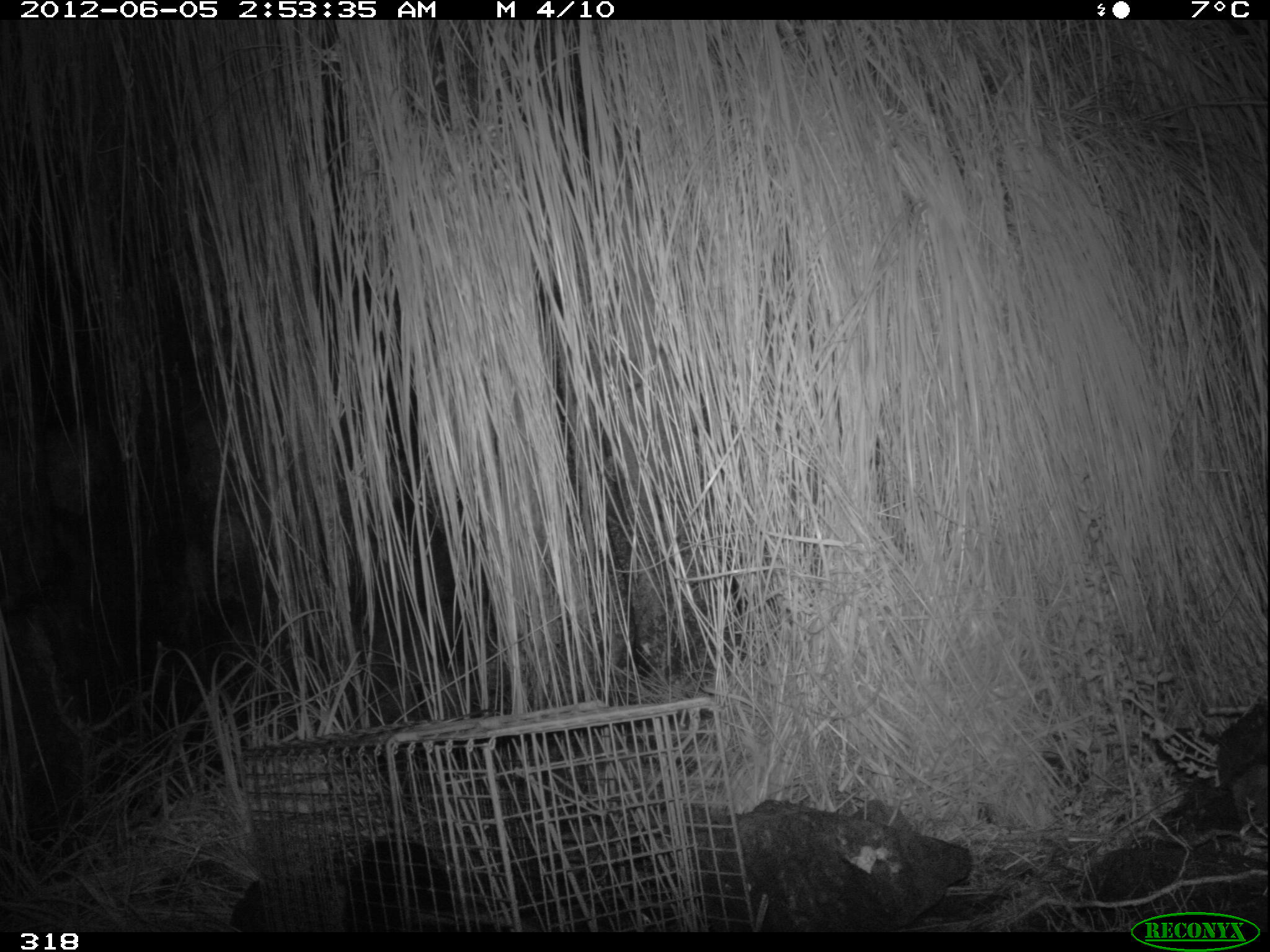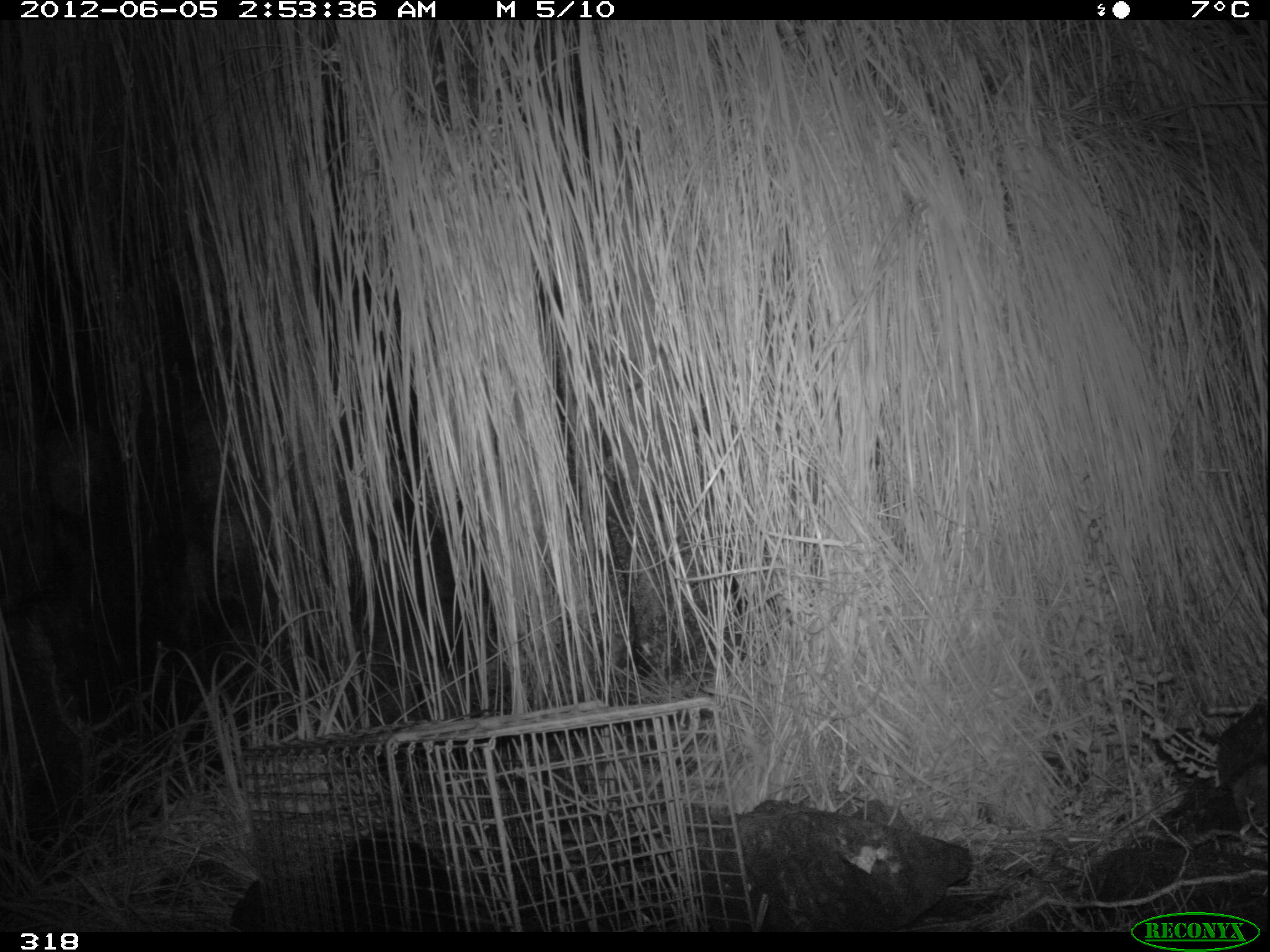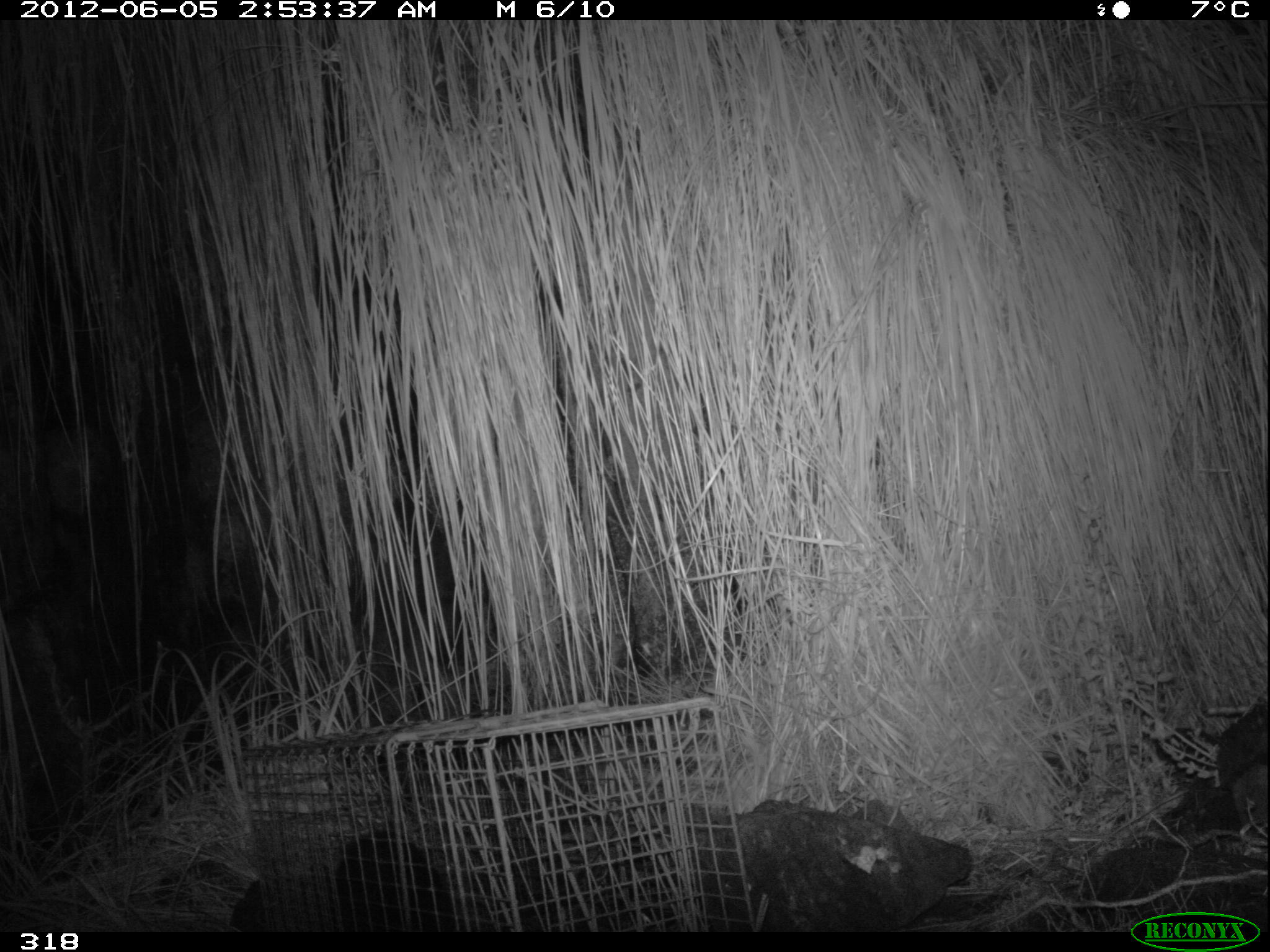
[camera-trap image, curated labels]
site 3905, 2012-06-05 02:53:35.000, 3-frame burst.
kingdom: Animalia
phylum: Chordata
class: Mammalia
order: Didelphimorphia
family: Didelphidae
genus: Didelphis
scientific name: Didelphis pernigra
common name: andean white-eared opossum